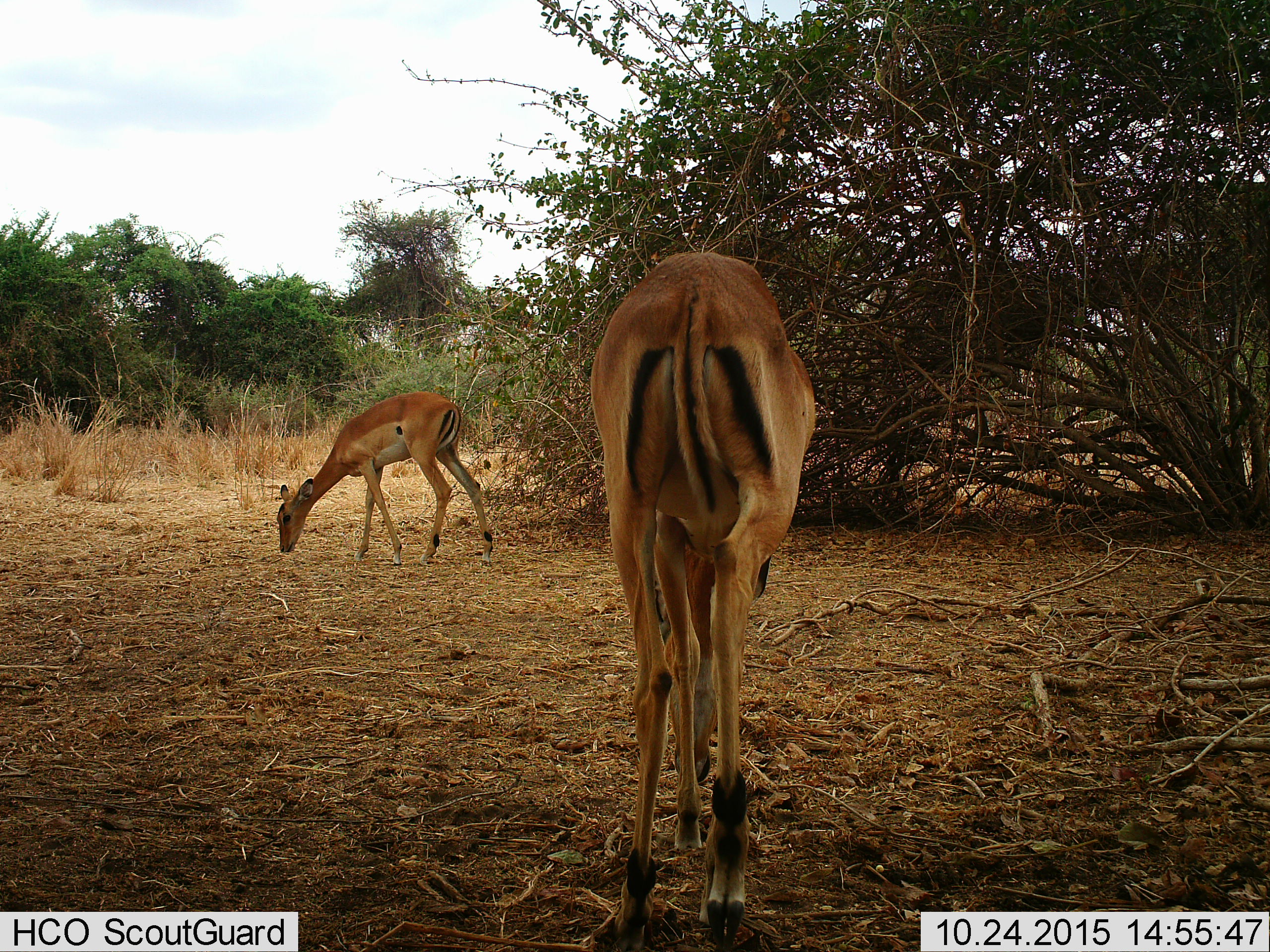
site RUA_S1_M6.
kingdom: Animalia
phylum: Chordata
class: Mammalia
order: Artiodactyla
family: Bovidae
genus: Aepyceros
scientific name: Aepyceros melampus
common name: impala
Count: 2.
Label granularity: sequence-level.